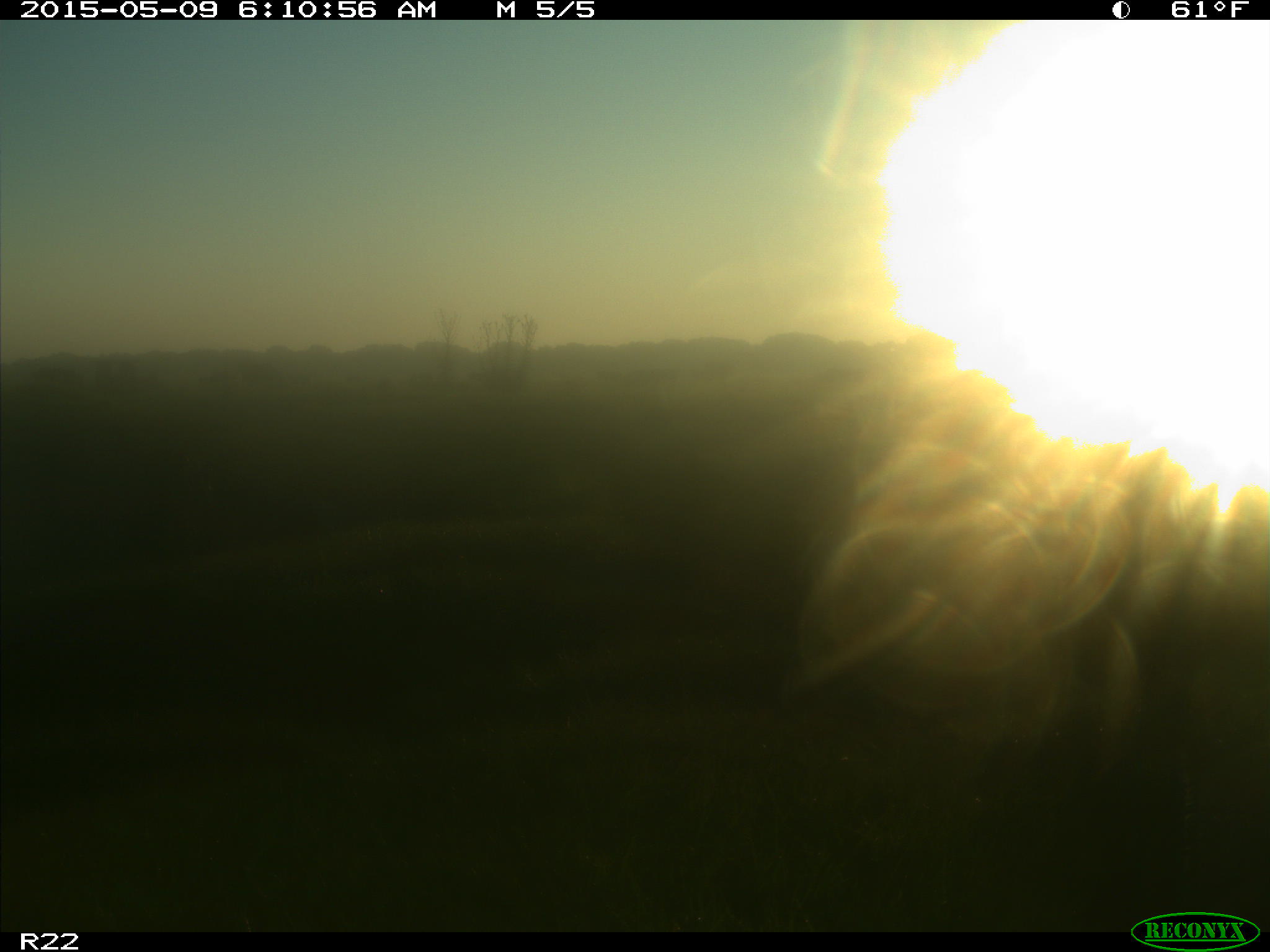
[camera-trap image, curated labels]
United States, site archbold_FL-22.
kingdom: Animalia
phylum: Chordata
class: Mammalia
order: Artiodactyla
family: Bovidae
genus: Bos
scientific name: Bos taurus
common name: domestic cow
Bos taurus (domestic cow).